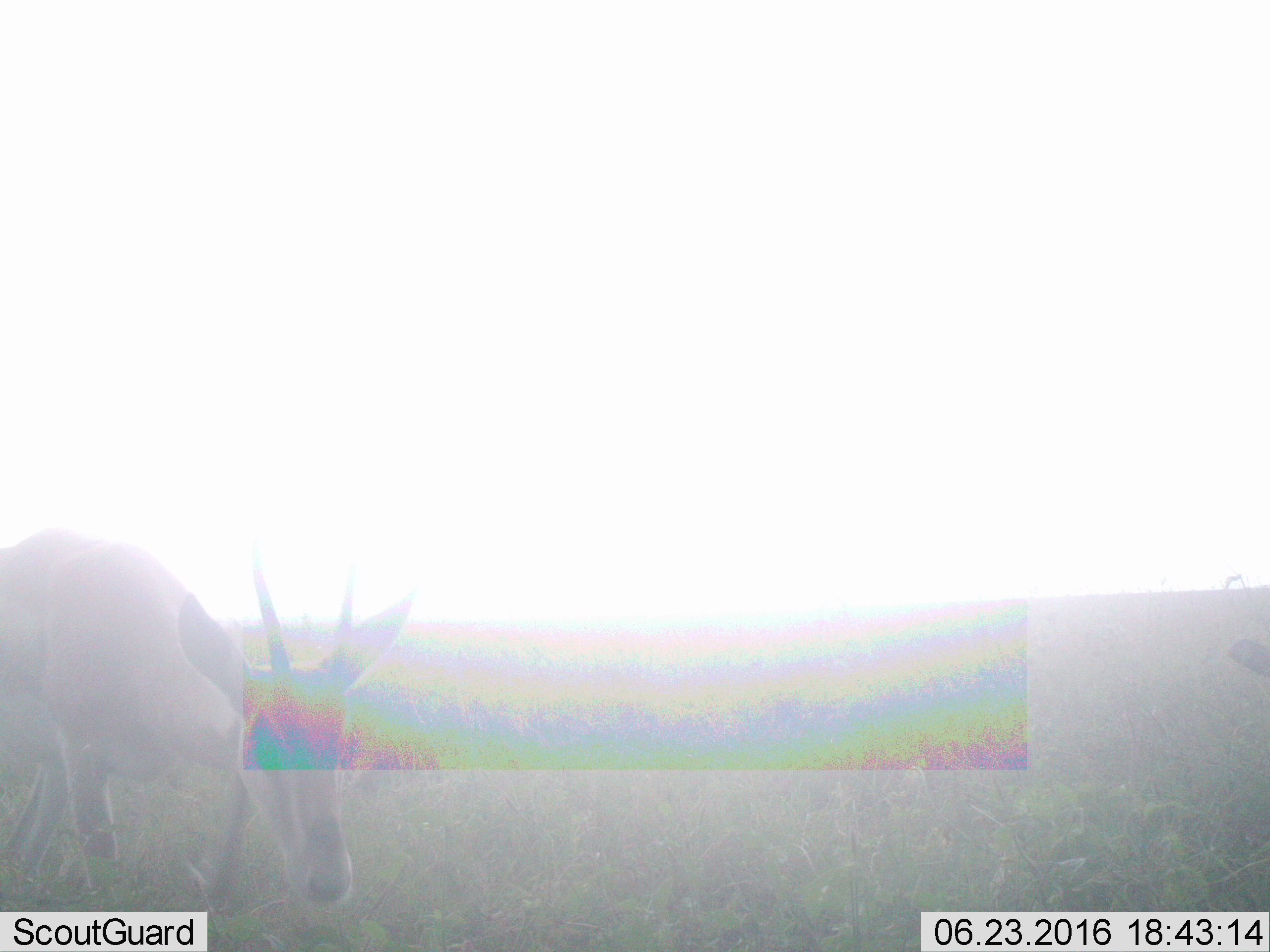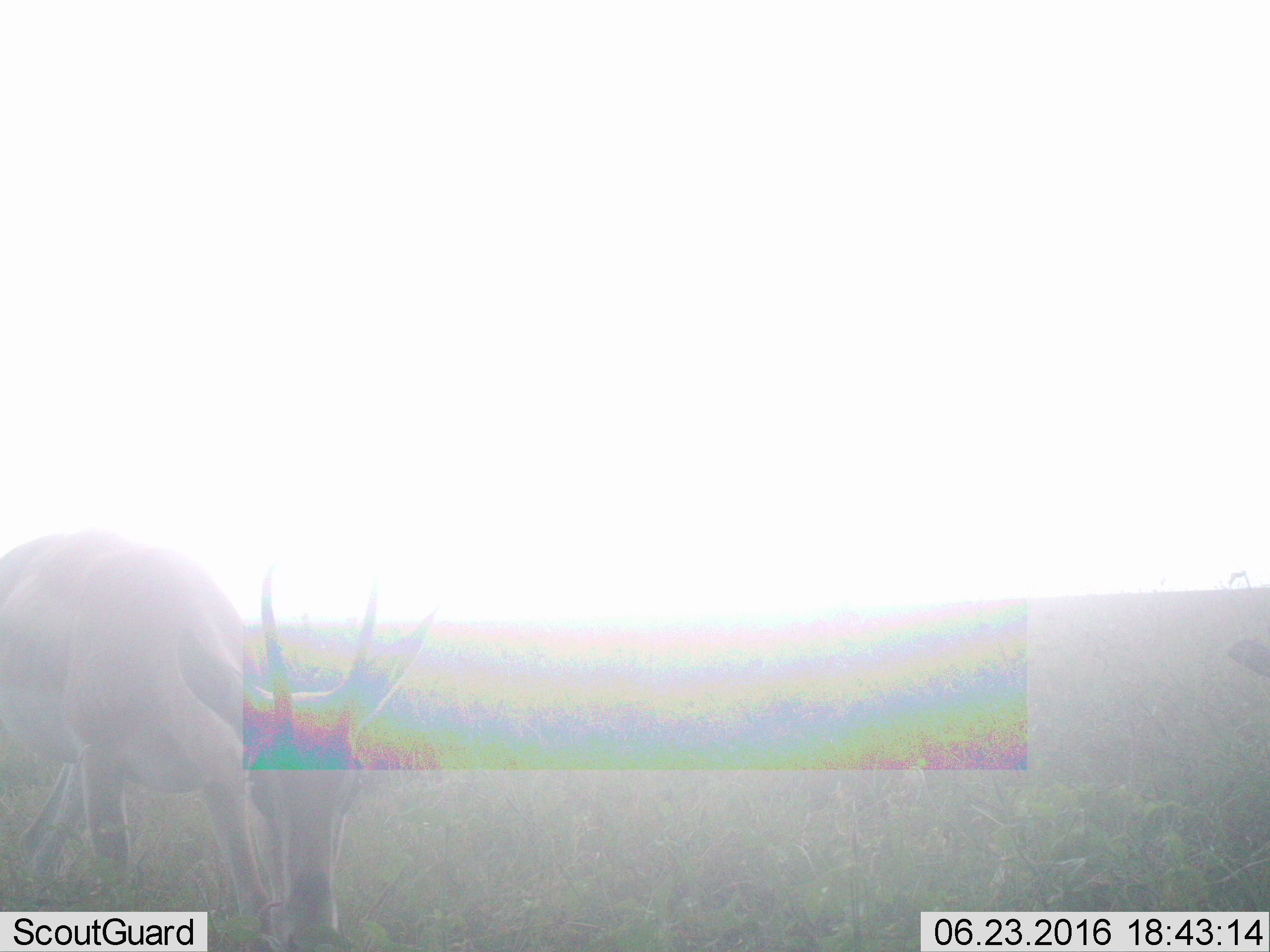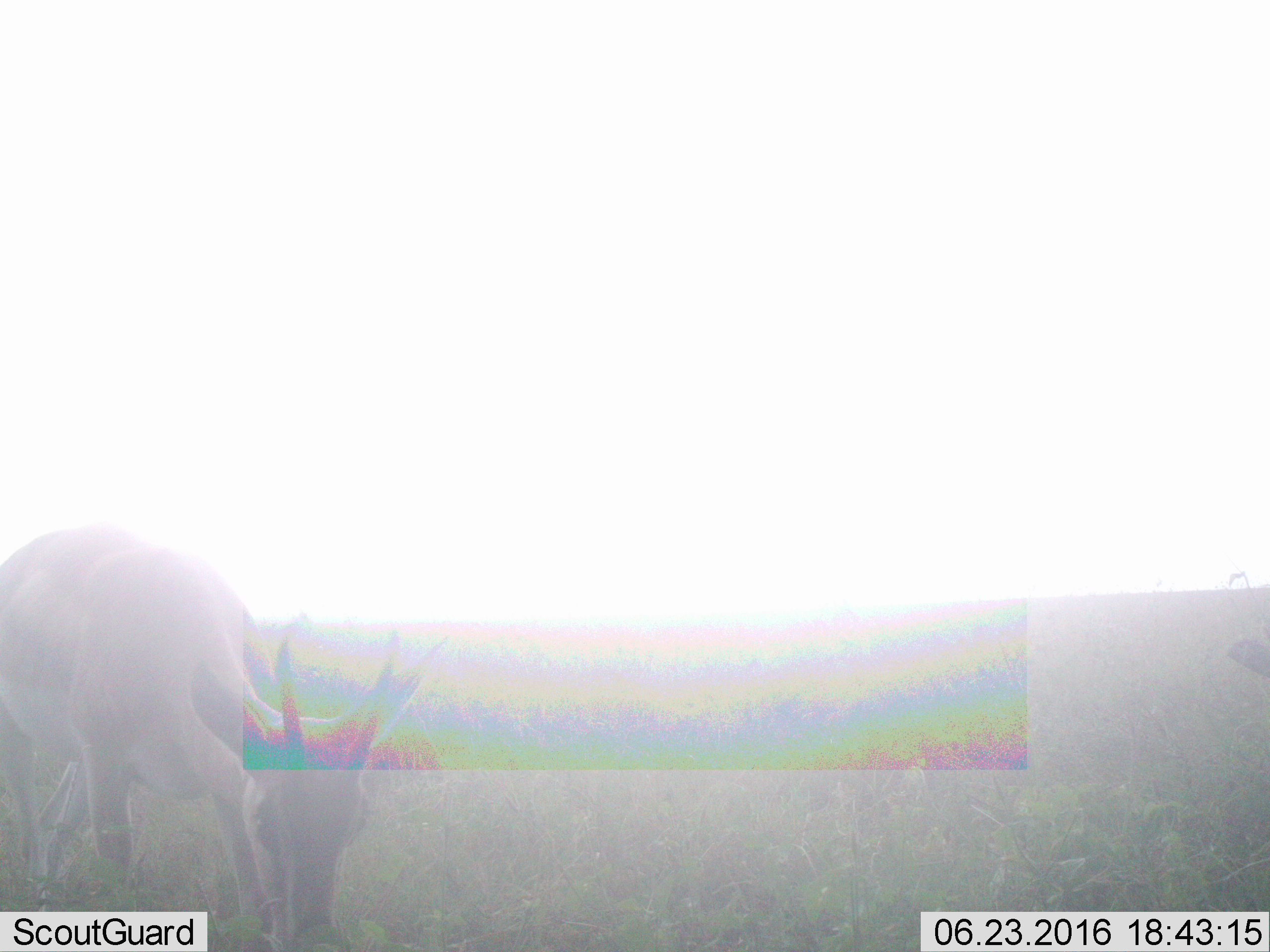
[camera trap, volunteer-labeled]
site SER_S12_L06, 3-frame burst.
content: unidentified animal